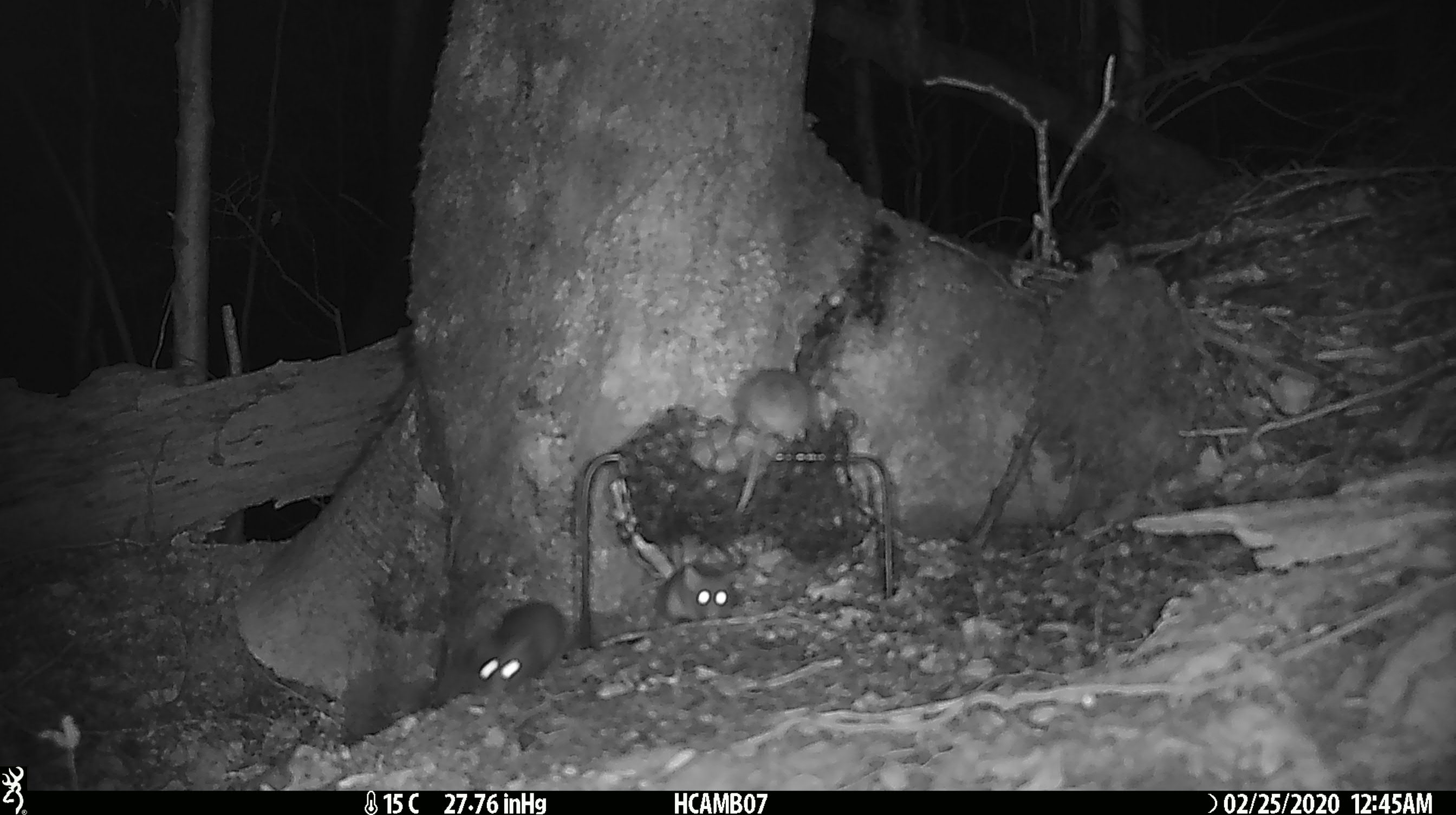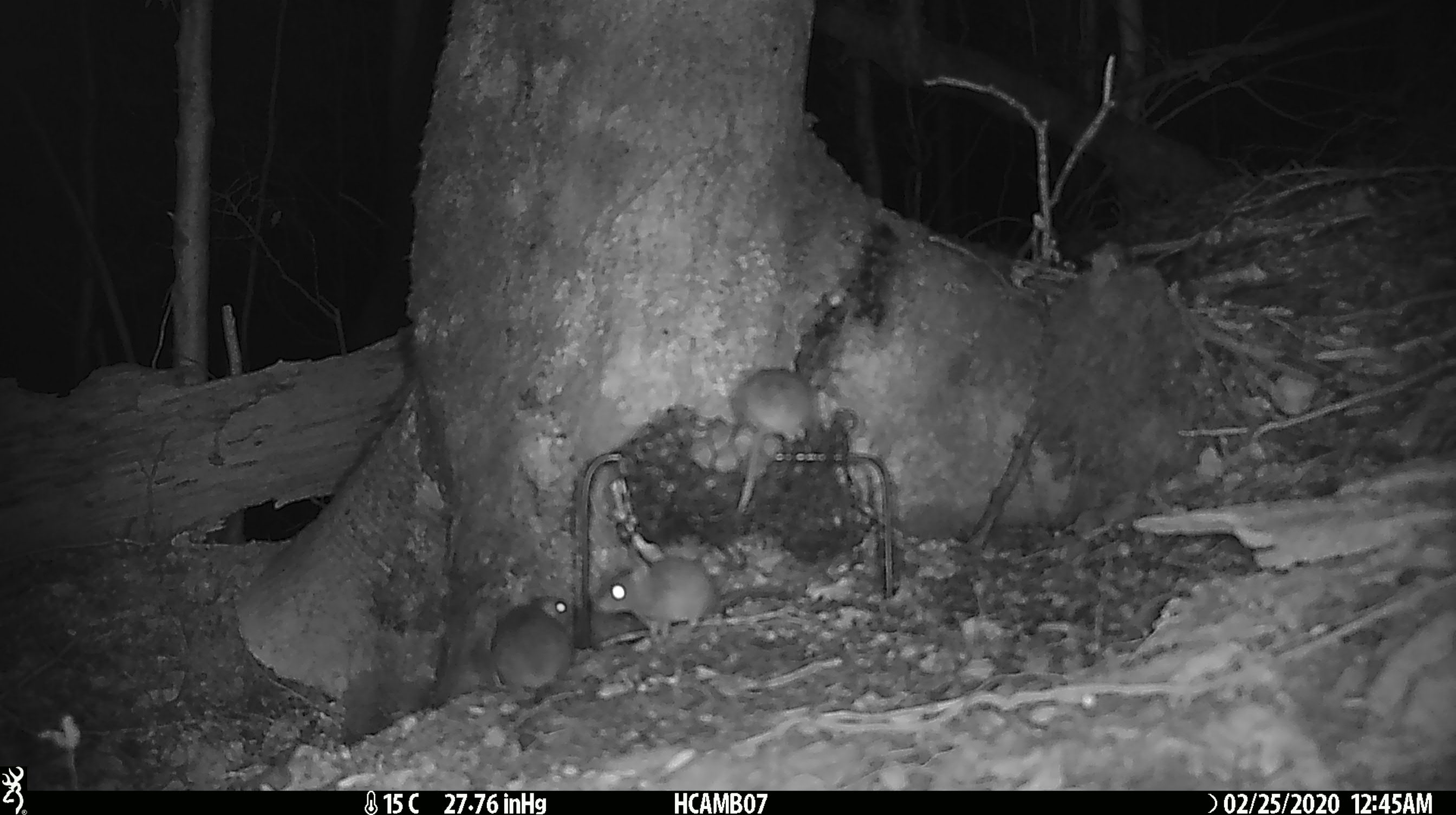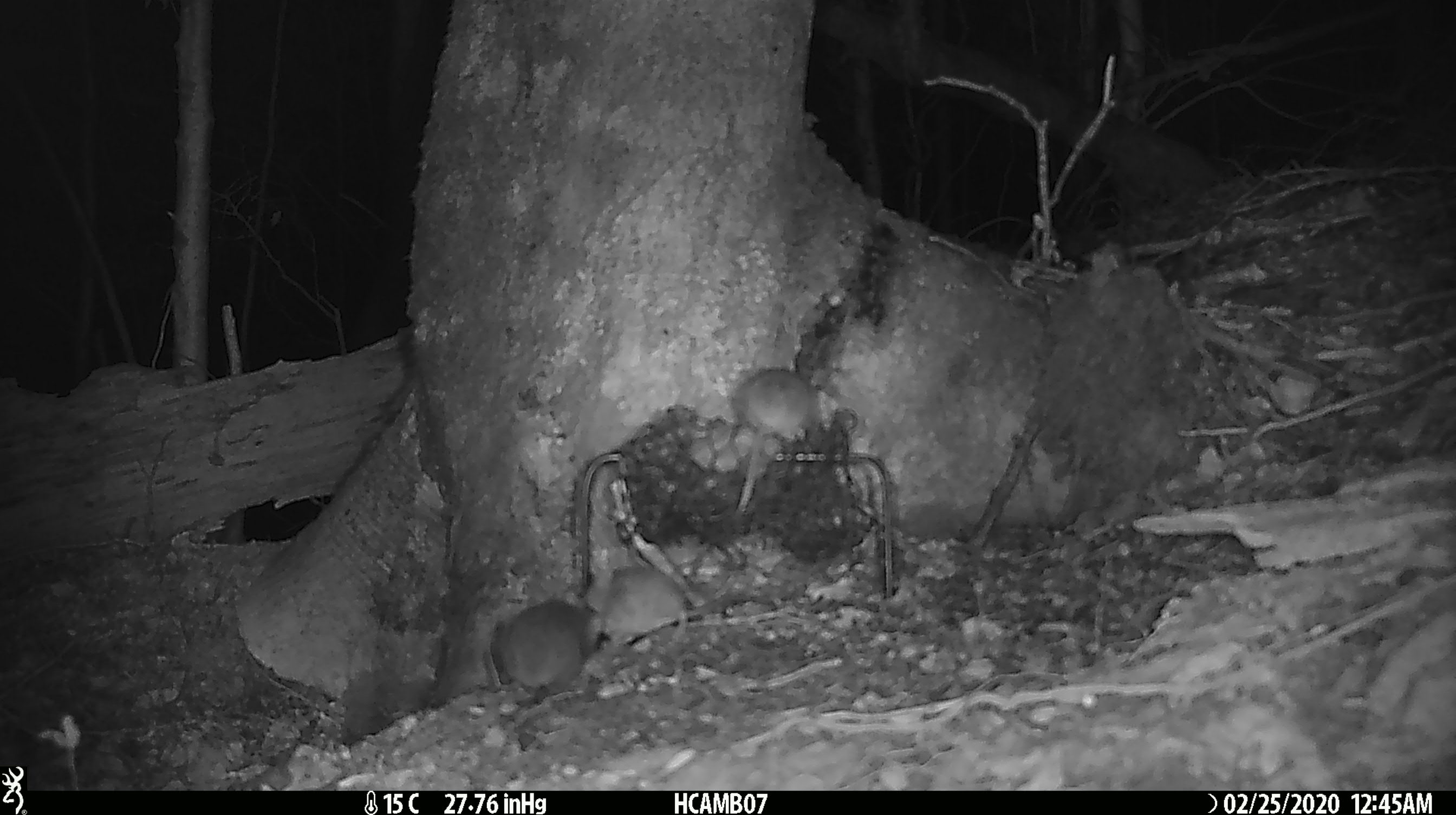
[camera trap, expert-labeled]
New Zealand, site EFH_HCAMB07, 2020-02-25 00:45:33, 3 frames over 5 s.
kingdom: Animalia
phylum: Chordata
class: Mammalia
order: Rodentia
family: Muridae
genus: Mus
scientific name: Mus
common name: mouse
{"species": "mouse (Mus)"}